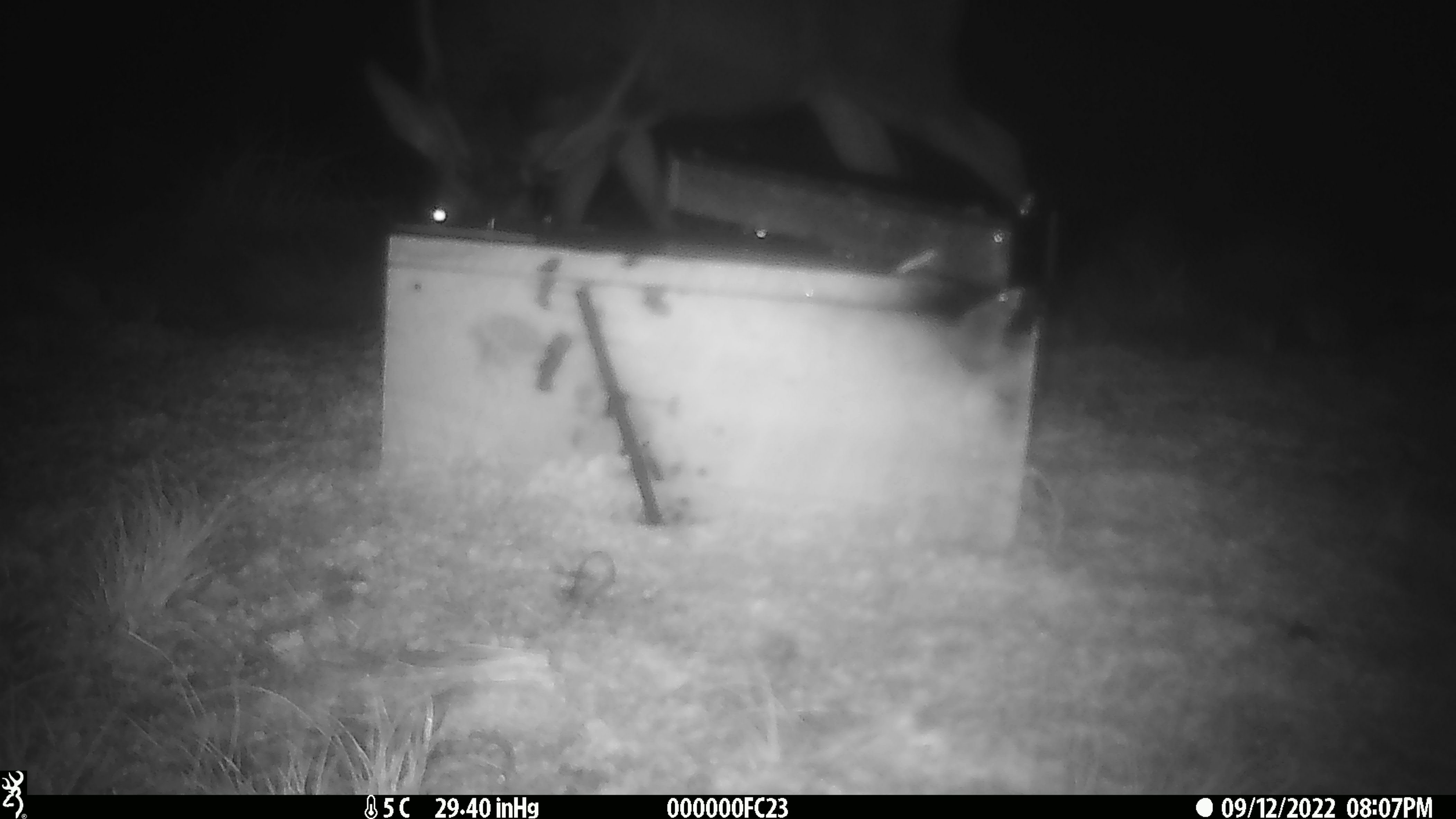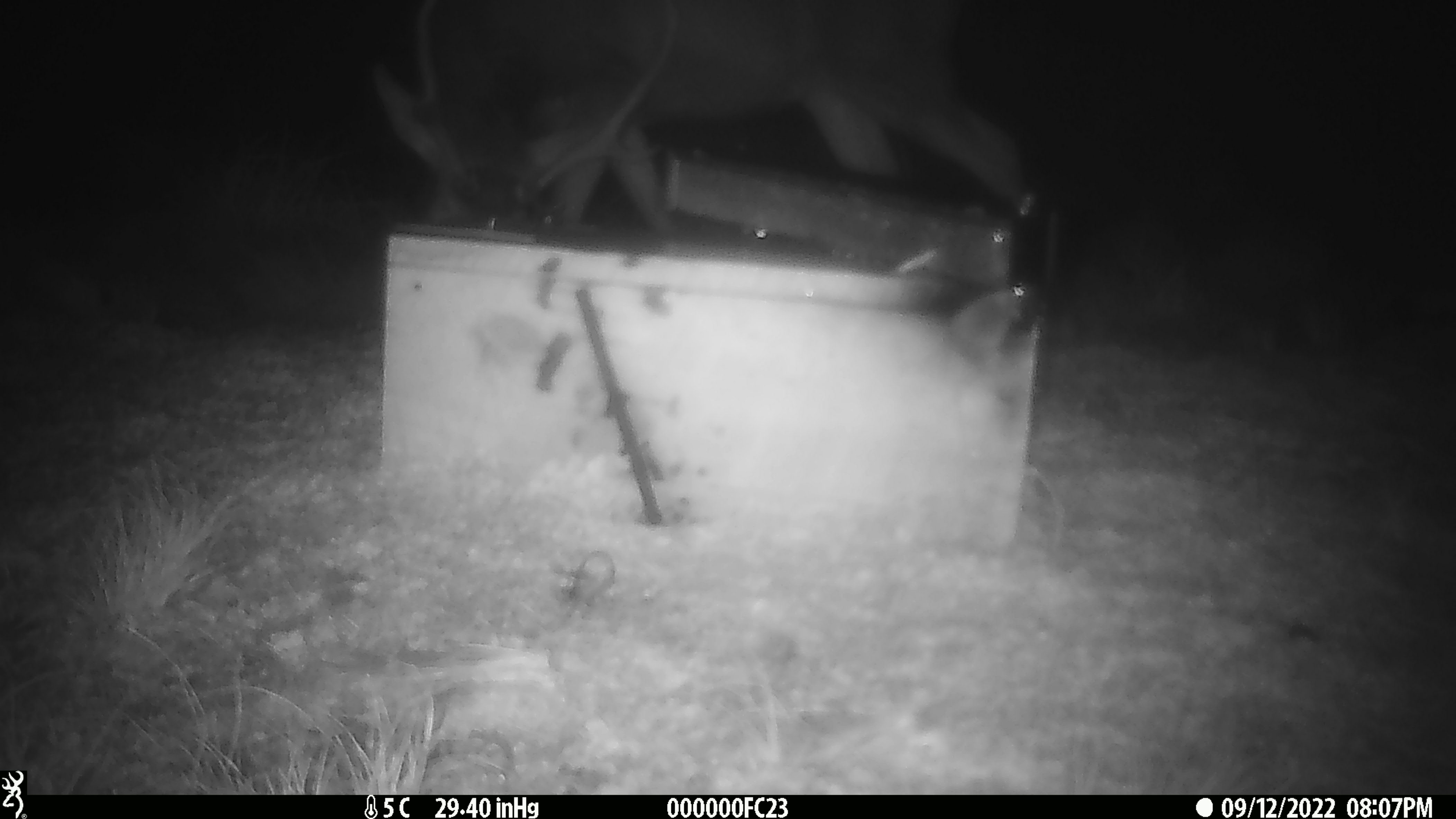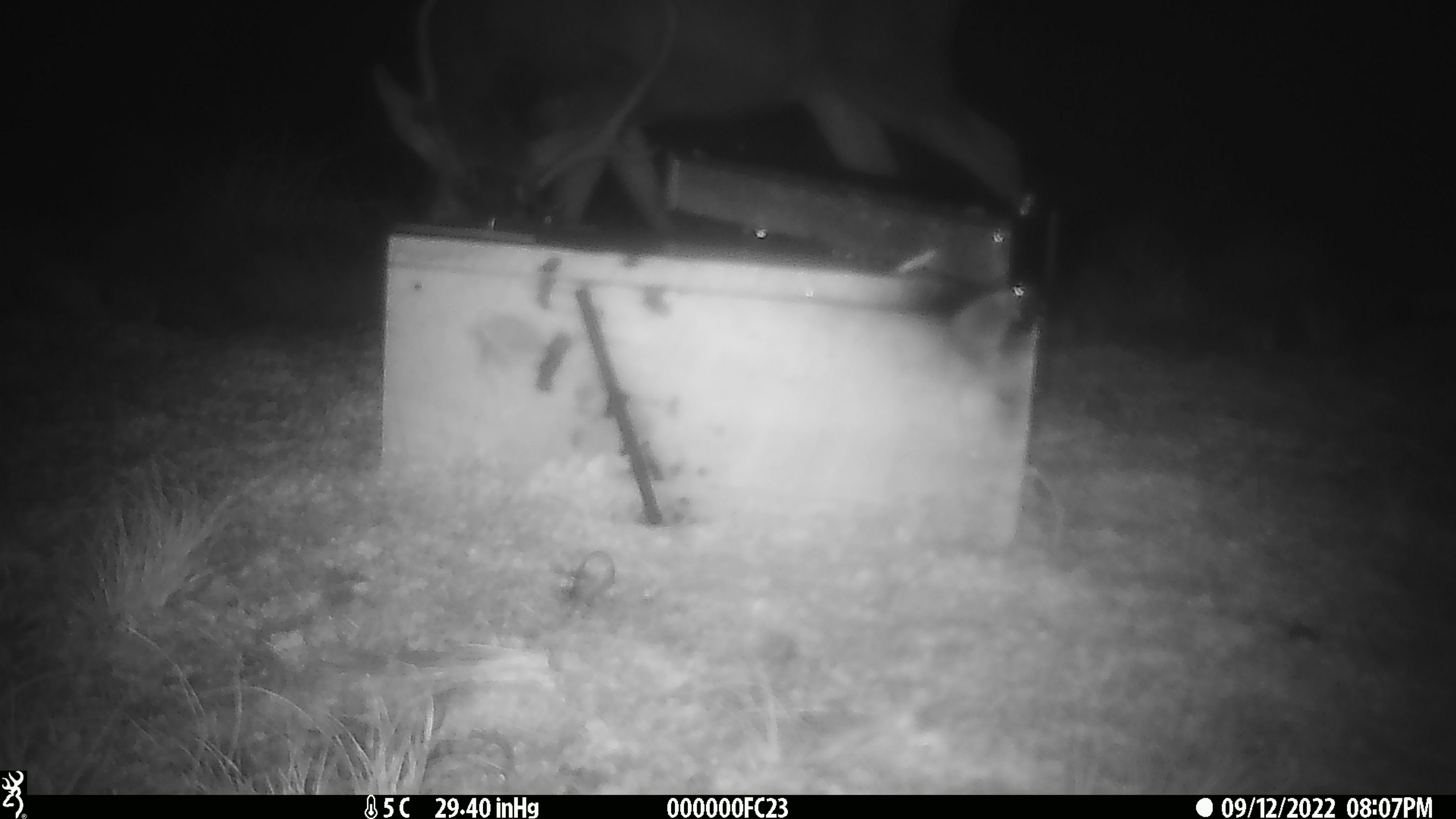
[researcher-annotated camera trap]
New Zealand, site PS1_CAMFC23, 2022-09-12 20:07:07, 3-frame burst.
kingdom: Animalia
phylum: Chordata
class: Mammalia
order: Rodentia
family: Muridae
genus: Mus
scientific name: Mus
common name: mouse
Mouse (Mus).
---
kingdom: Animalia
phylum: Chordata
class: Mammalia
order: Artiodactyla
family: Cervidae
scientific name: Cervidae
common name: deer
Deer (Cervidae).